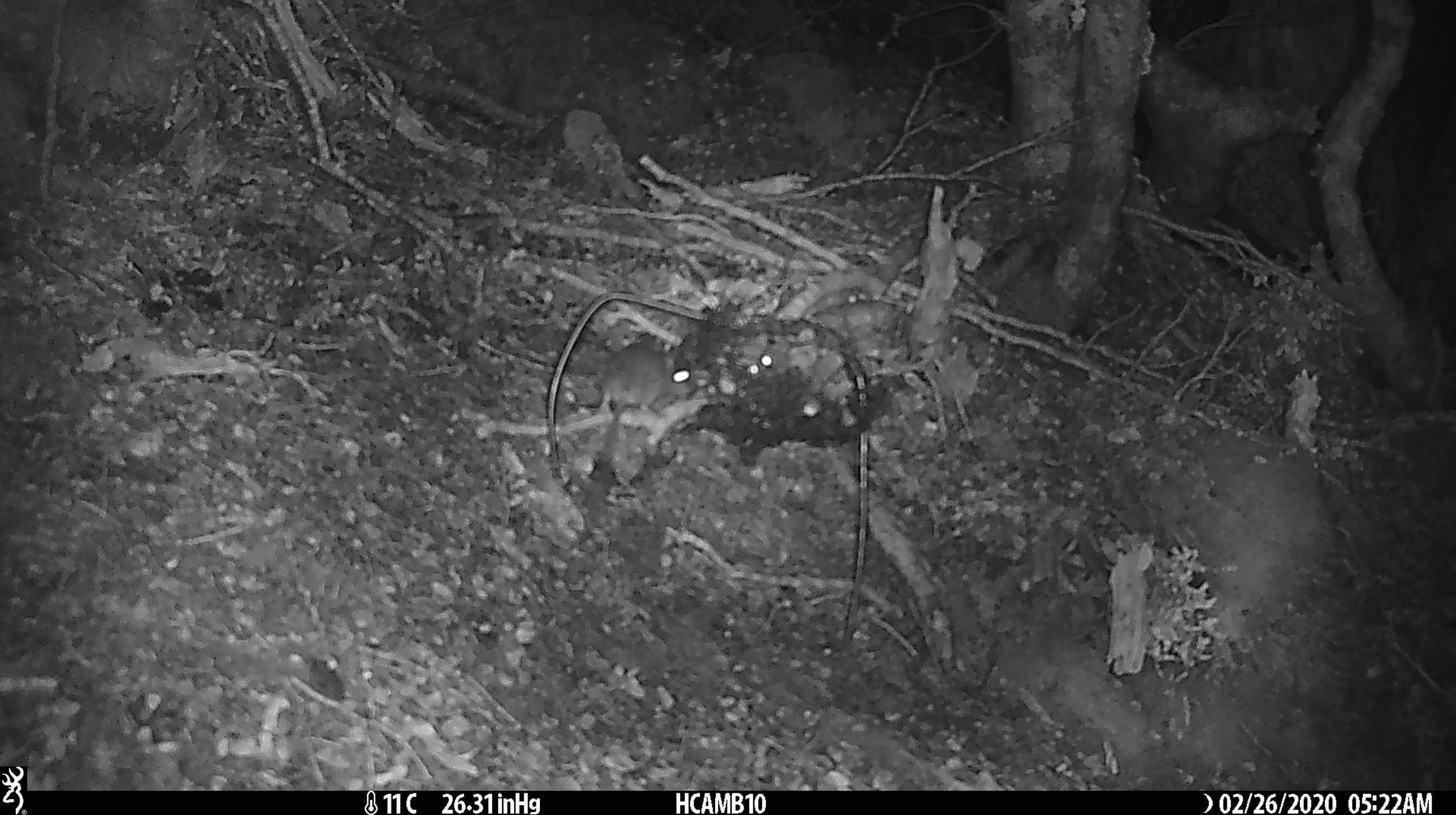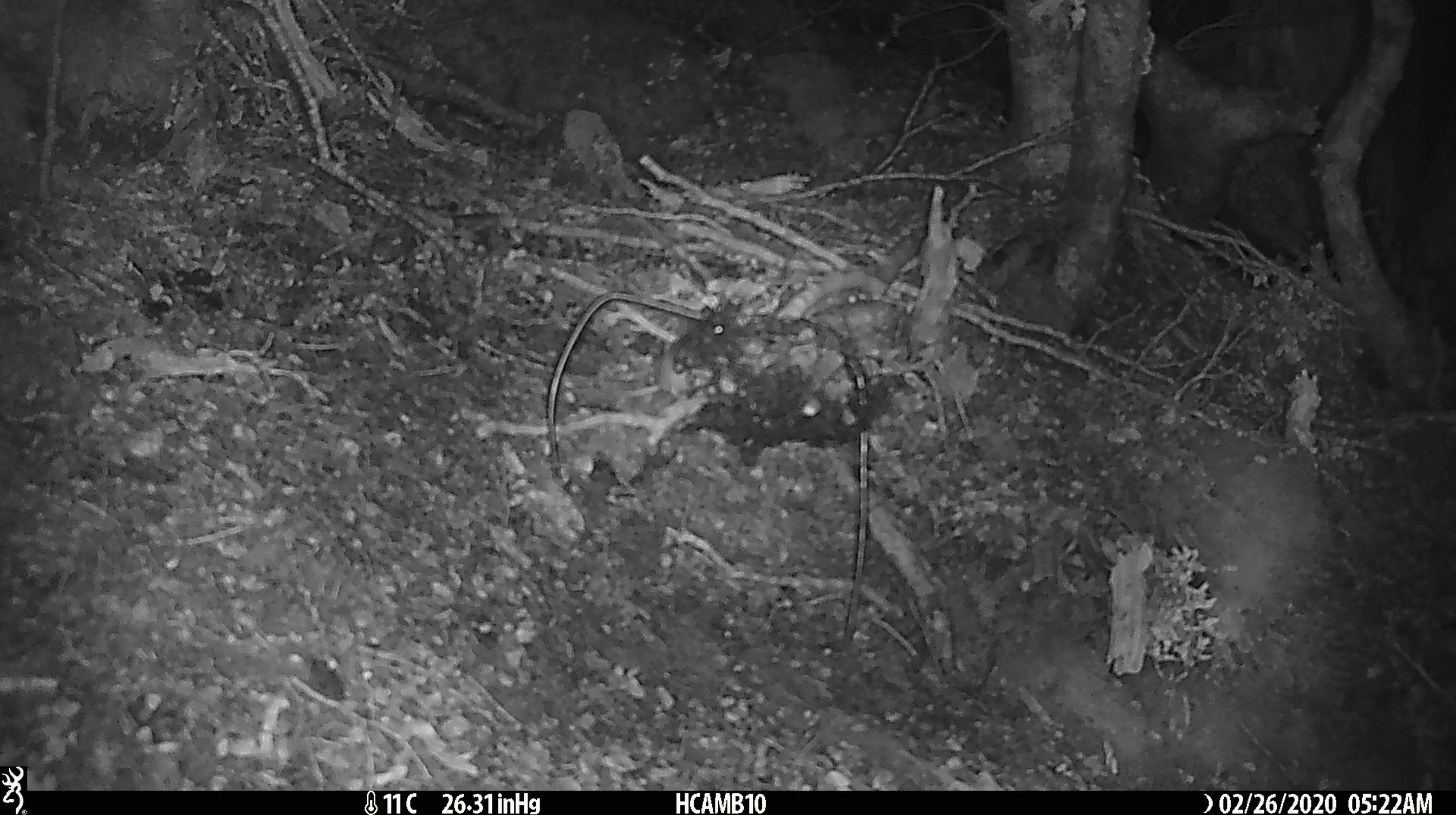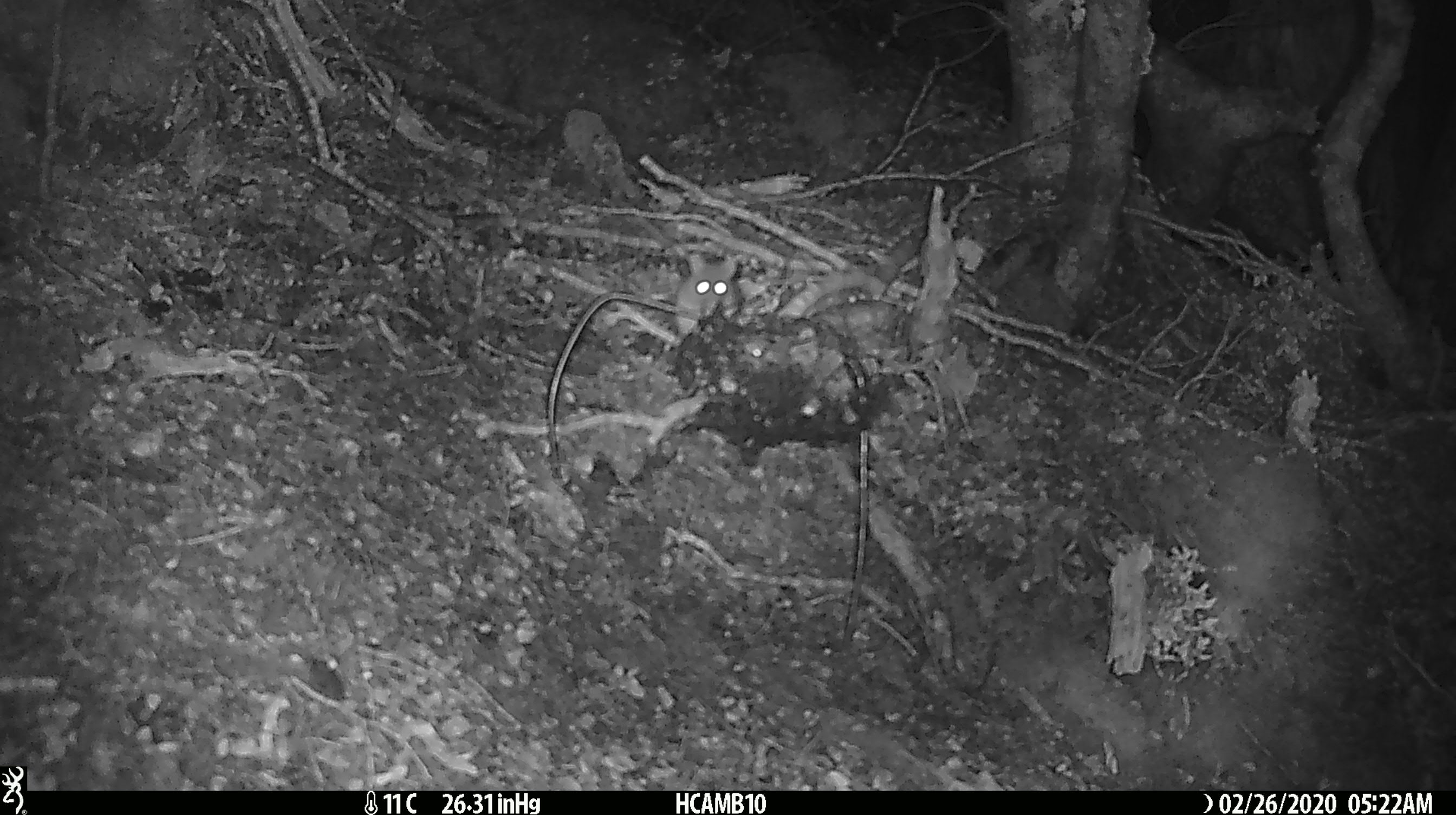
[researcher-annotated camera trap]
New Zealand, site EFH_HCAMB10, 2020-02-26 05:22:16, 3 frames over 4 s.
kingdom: Animalia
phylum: Chordata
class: Mammalia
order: Rodentia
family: Muridae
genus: Mus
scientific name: Mus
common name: mouse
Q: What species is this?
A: Mouse (Mus).